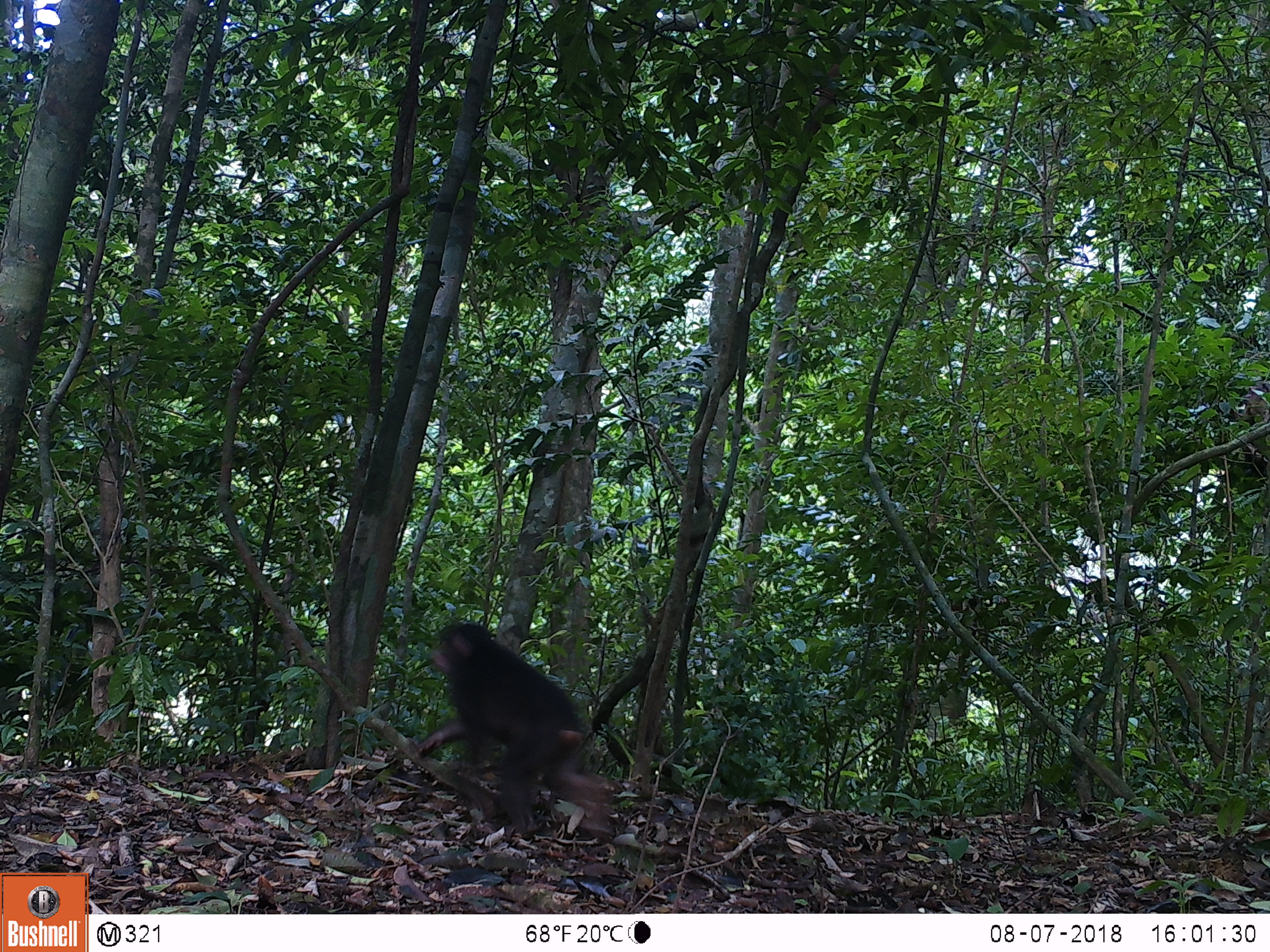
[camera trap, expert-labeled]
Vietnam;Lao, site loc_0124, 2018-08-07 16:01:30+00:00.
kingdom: Animalia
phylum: Chordata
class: Mammalia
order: Primates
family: Cercopithecidae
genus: Macaca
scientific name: Macaca arctoides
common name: stump-tailed macaque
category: stump tailed macaque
Stump tailed macaque (stump-tailed macaque) (Macaca arctoides). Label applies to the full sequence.